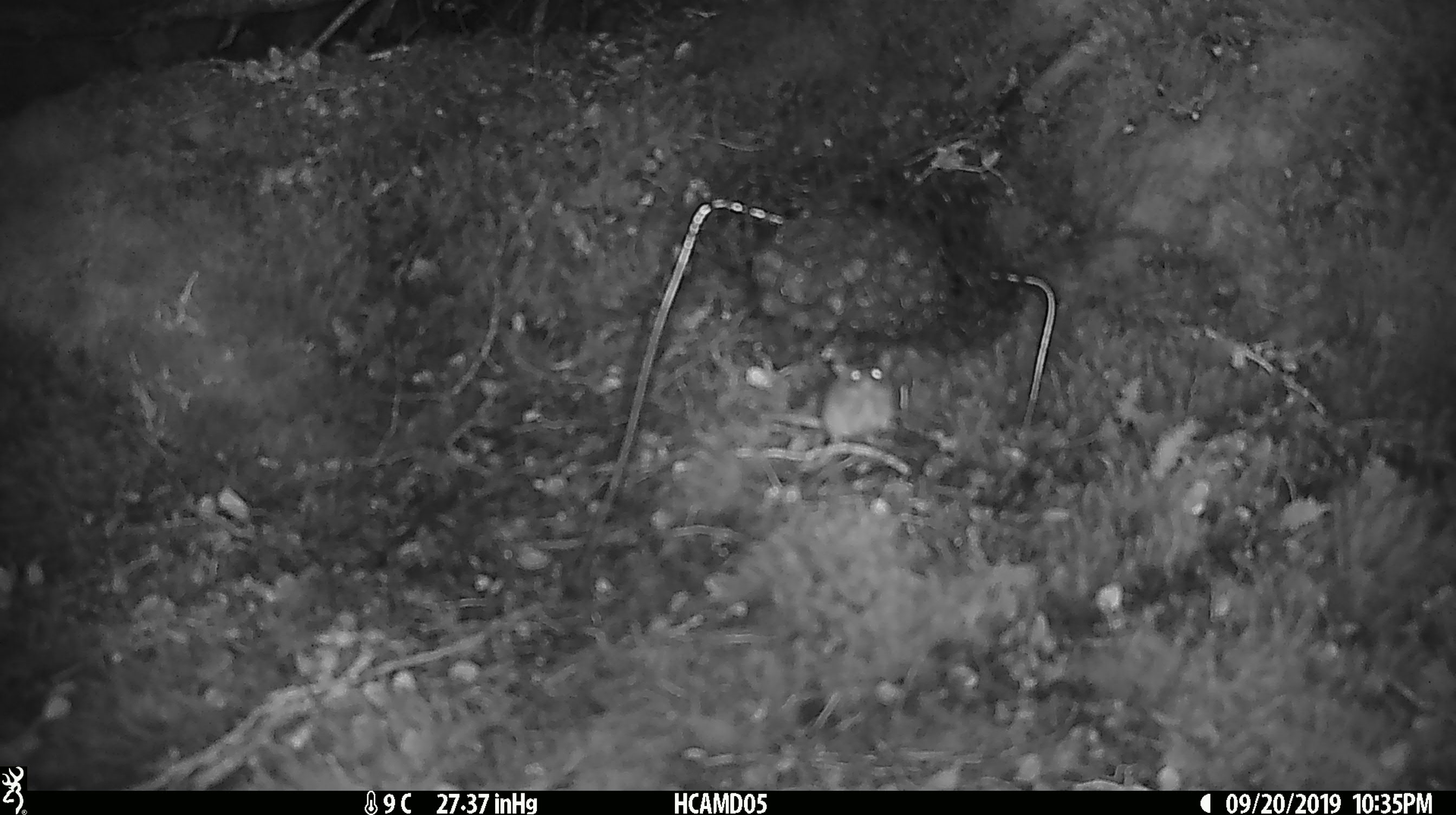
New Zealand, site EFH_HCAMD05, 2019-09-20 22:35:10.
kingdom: Animalia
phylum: Chordata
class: Mammalia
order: Rodentia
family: Muridae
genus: Mus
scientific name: Mus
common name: mouse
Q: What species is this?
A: Mouse (Mus).